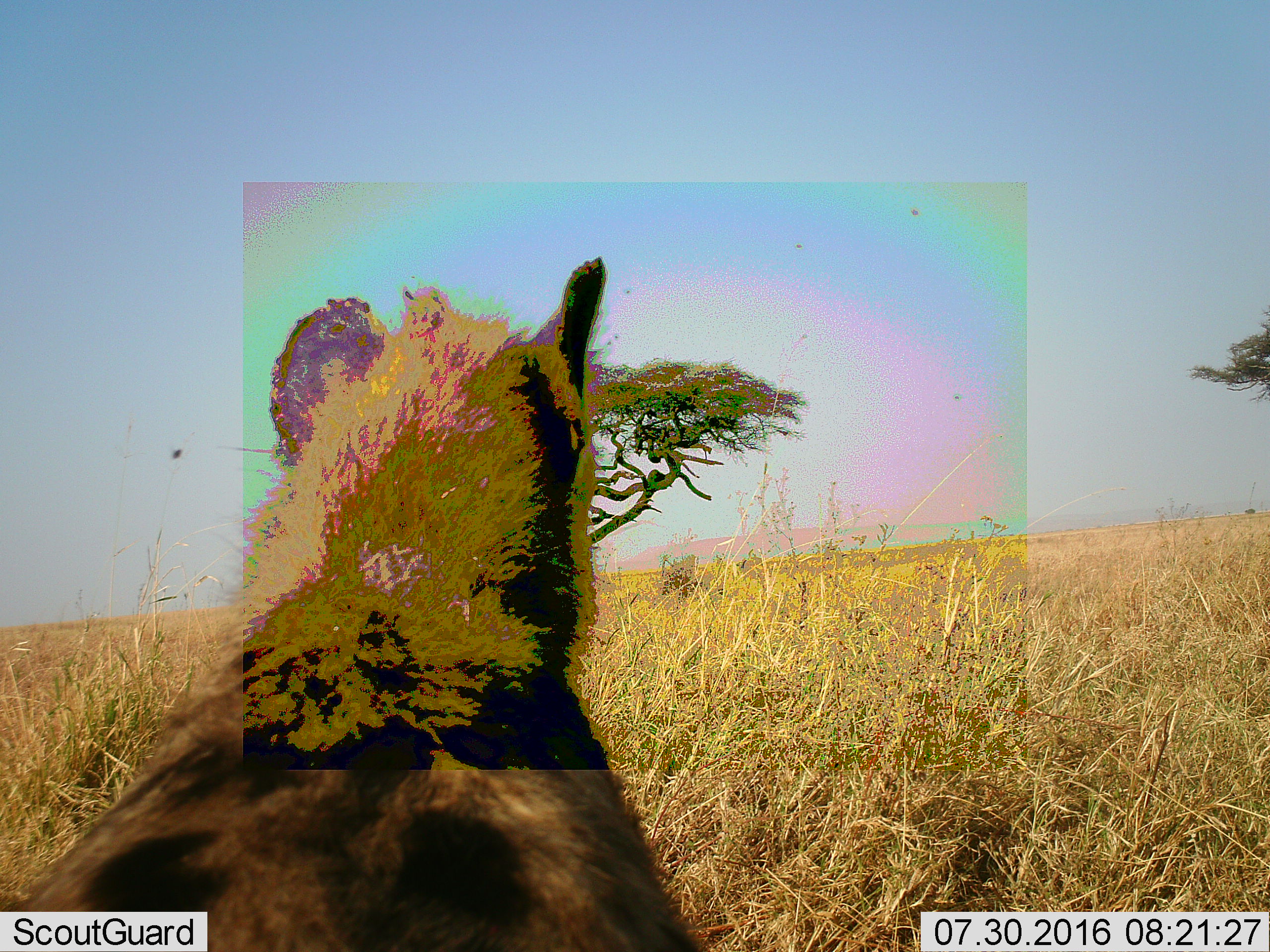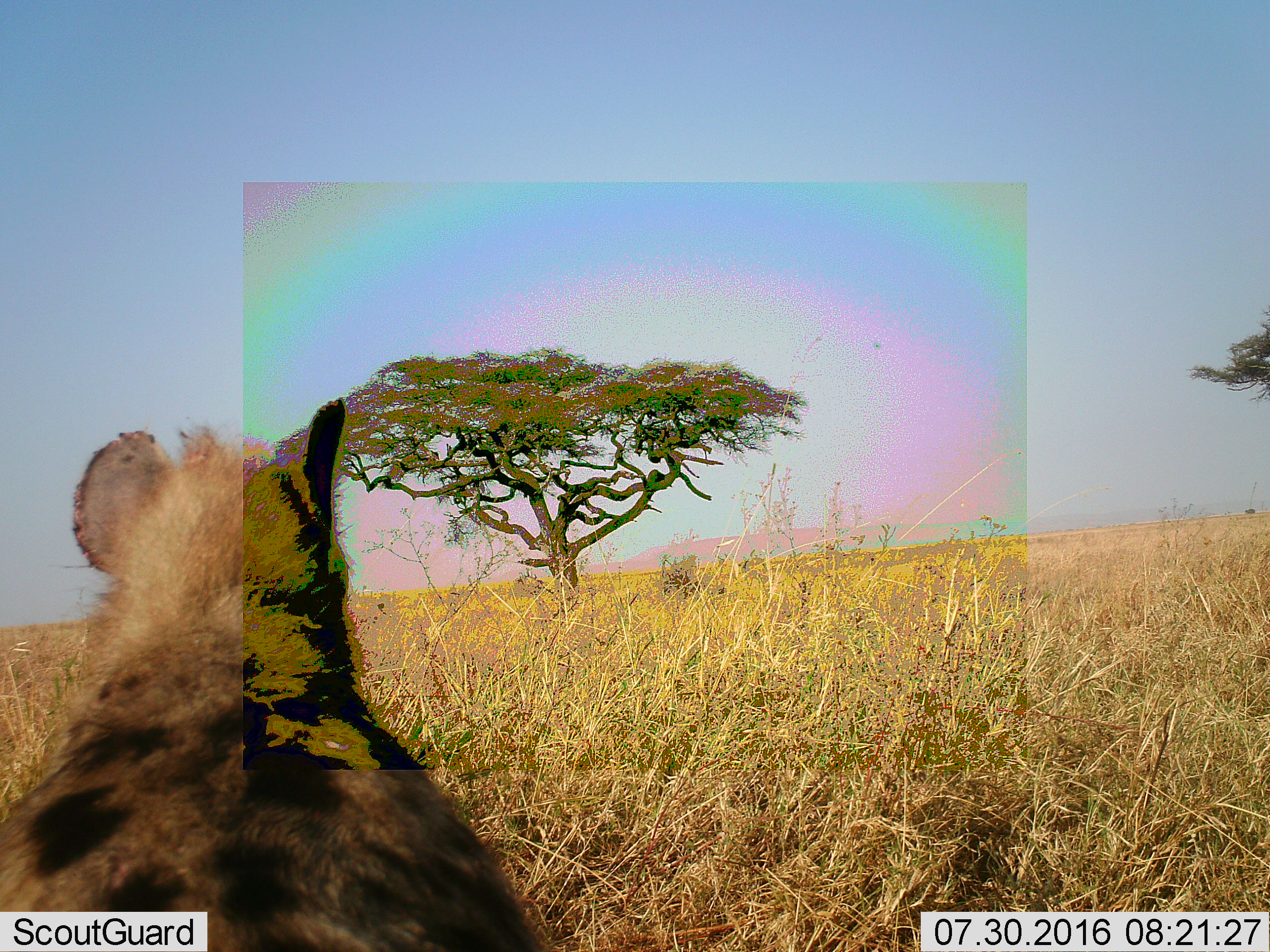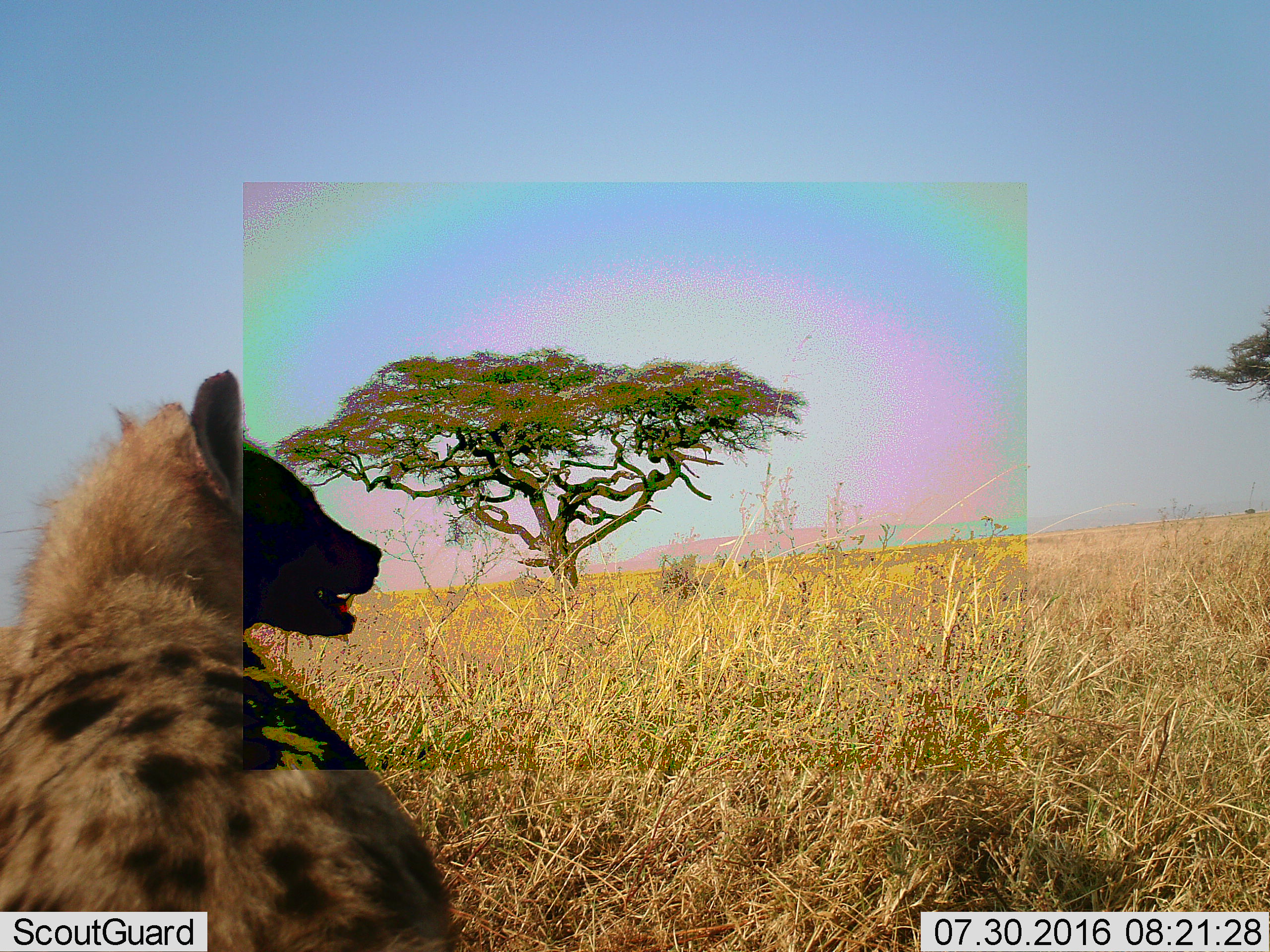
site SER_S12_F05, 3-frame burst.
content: unidentified animal